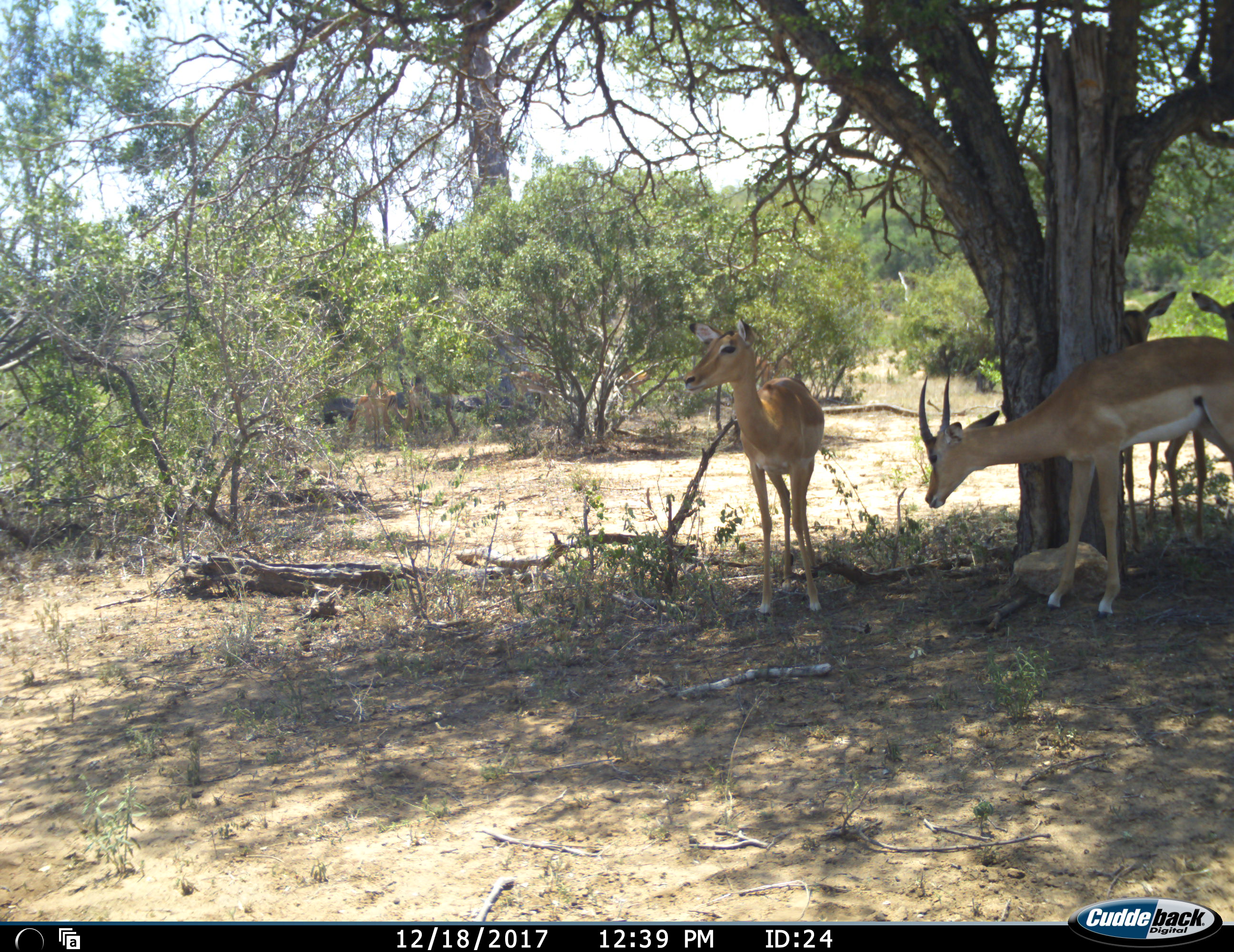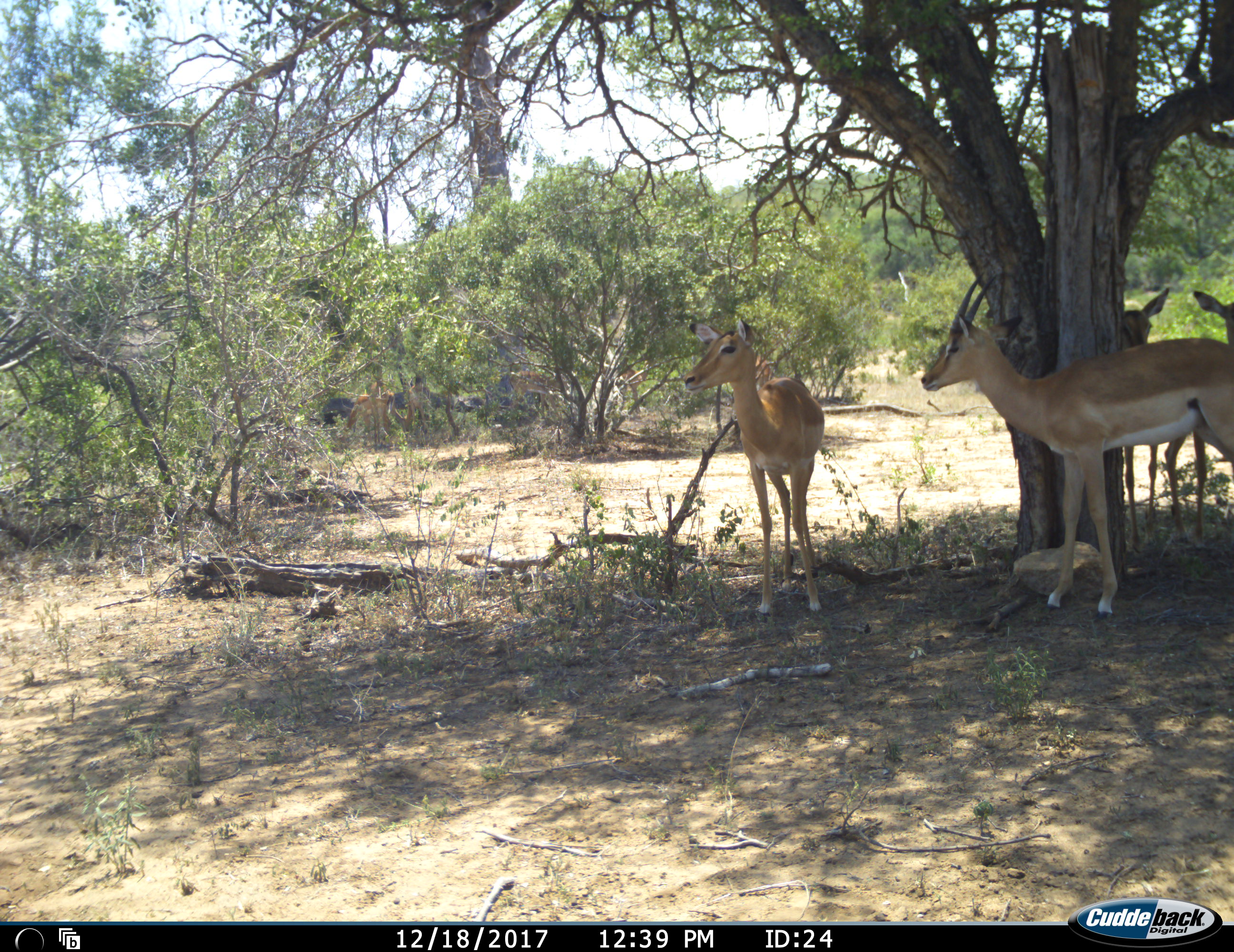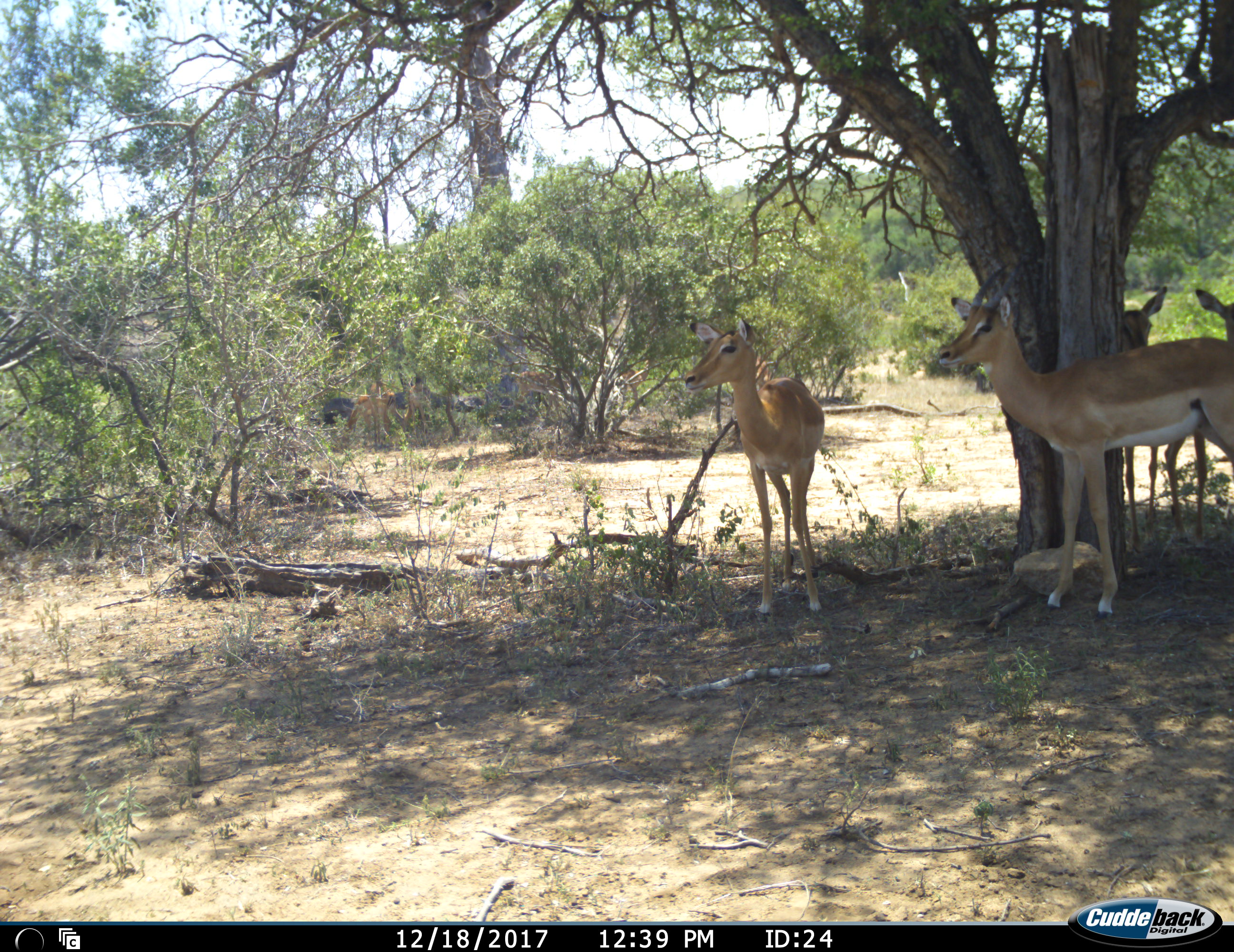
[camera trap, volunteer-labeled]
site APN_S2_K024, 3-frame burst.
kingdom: Animalia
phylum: Chordata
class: Mammalia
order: Artiodactyla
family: Bovidae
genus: Aepyceros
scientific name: Aepyceros melampus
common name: impala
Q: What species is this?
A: Impala (Aepyceros melampus).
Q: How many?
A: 4.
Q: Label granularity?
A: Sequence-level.